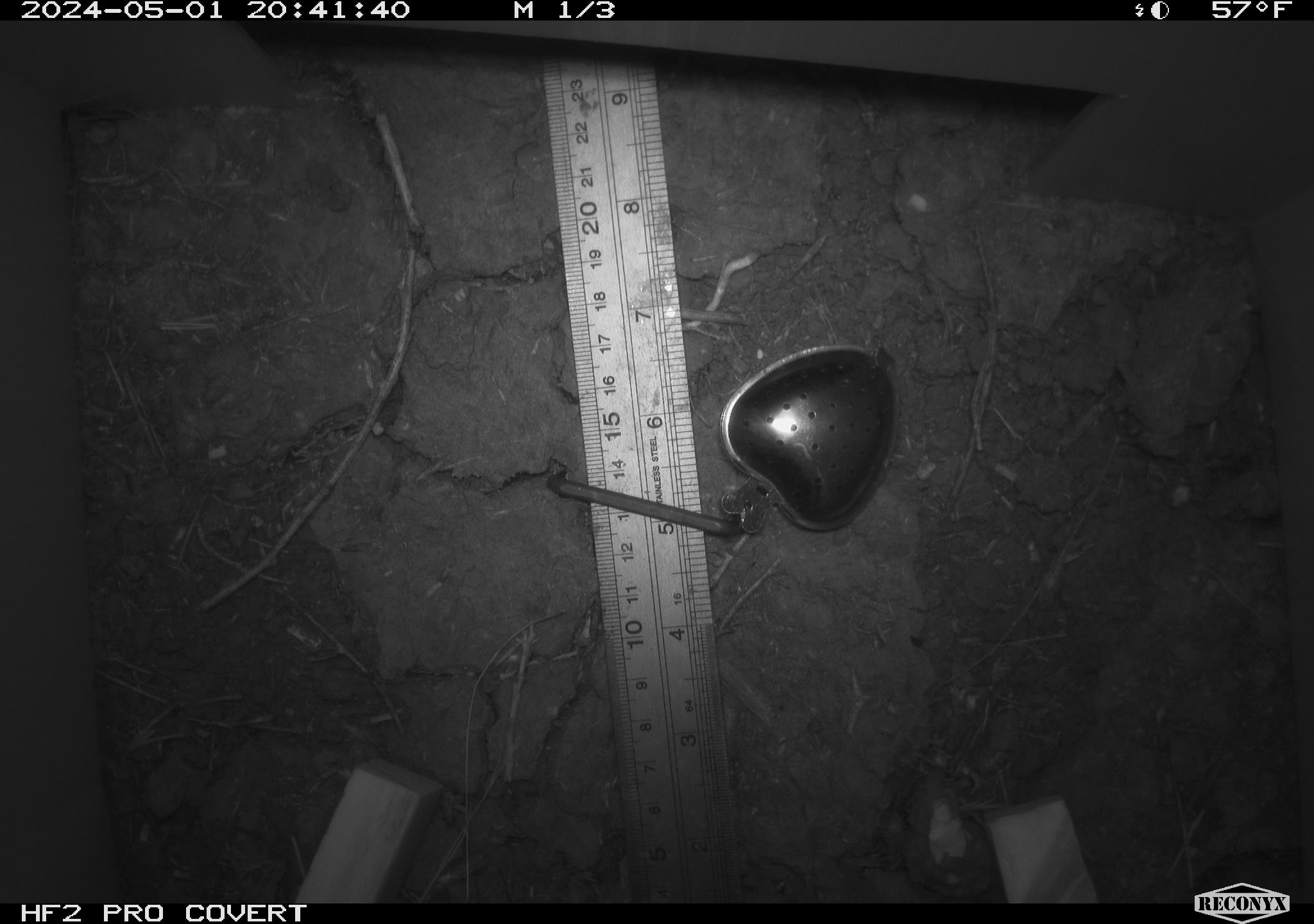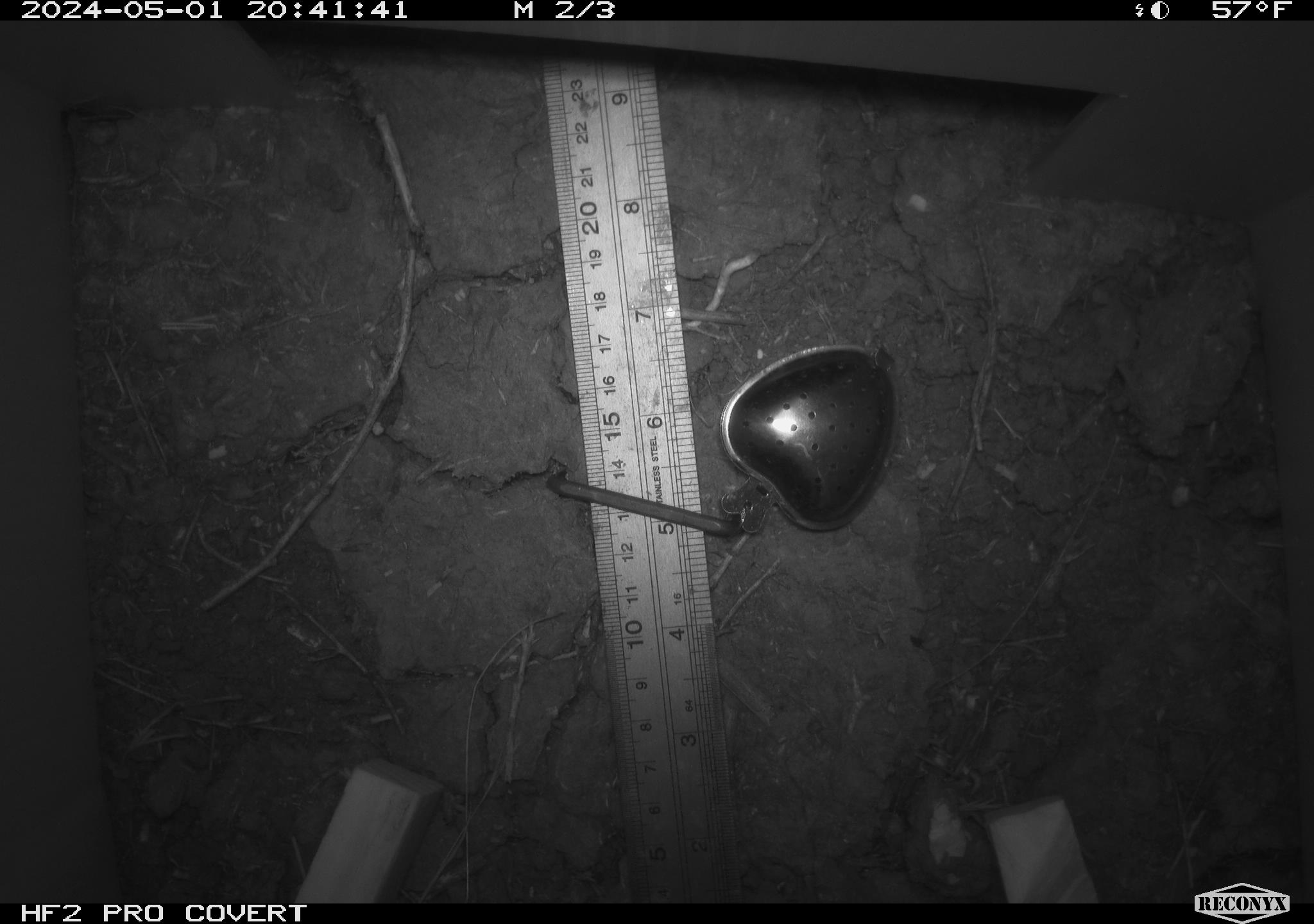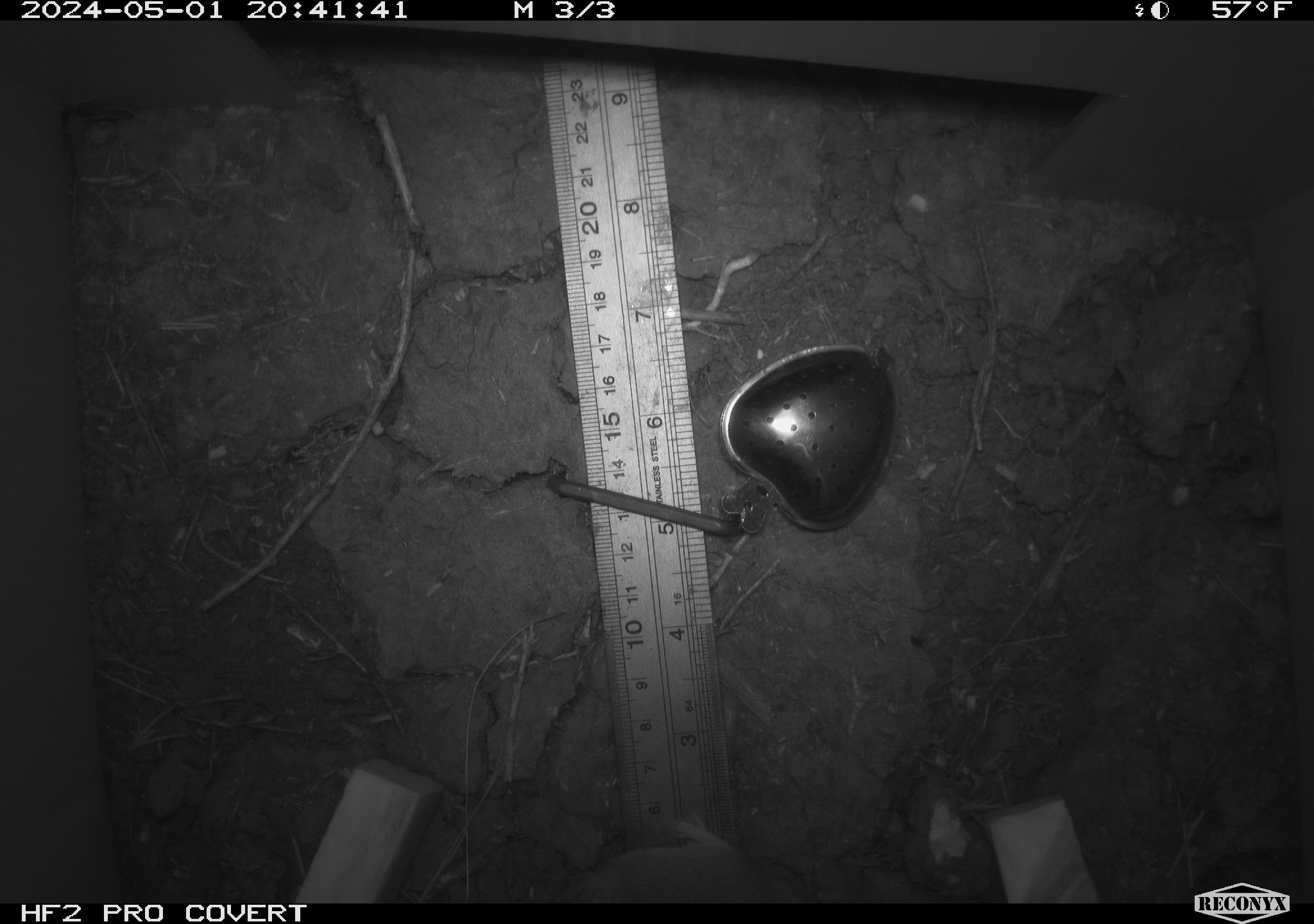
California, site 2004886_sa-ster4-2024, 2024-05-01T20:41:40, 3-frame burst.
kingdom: Animalia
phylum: Chordata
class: Mammalia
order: Rodentia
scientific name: Rodentia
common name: mouse species